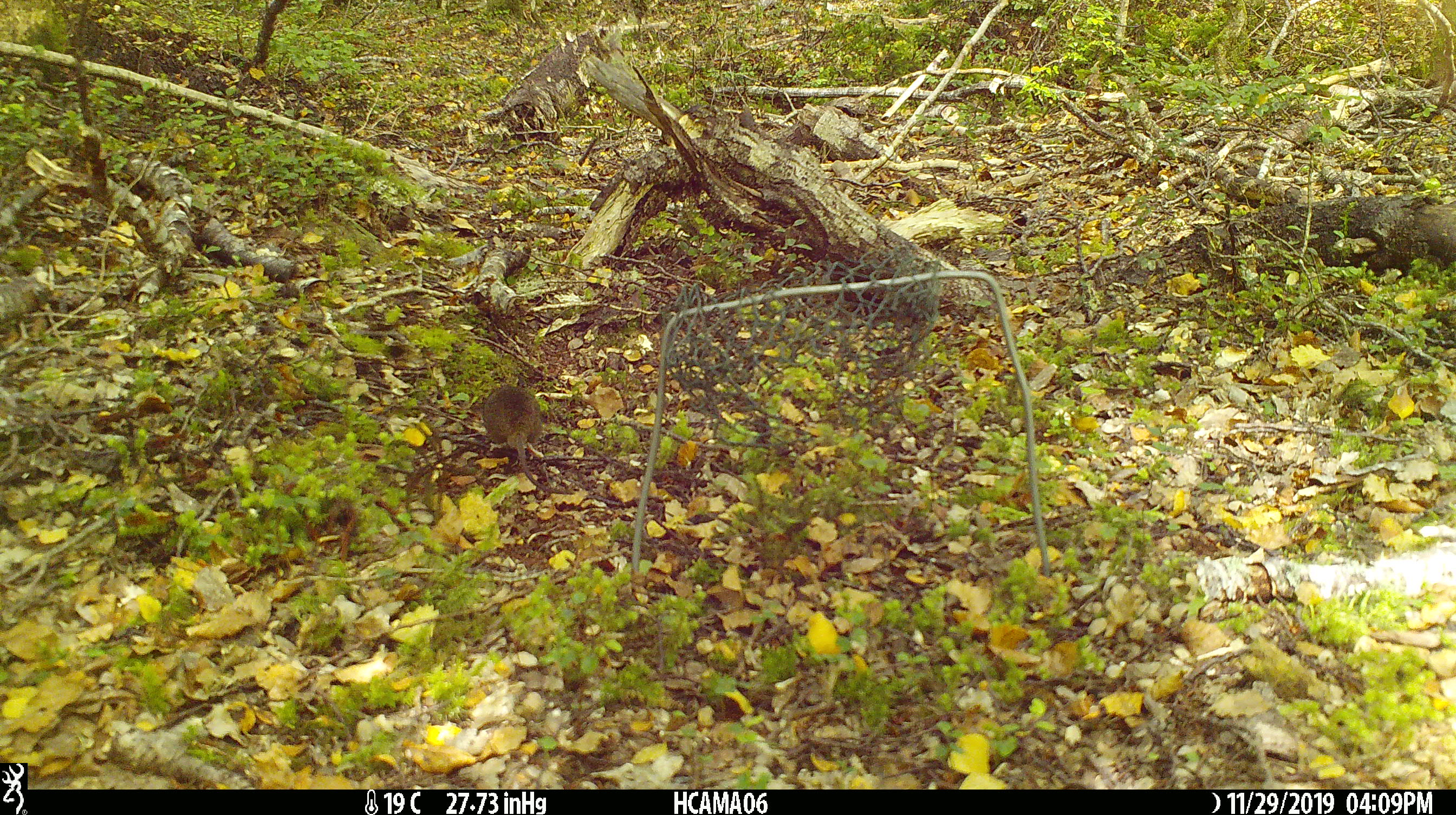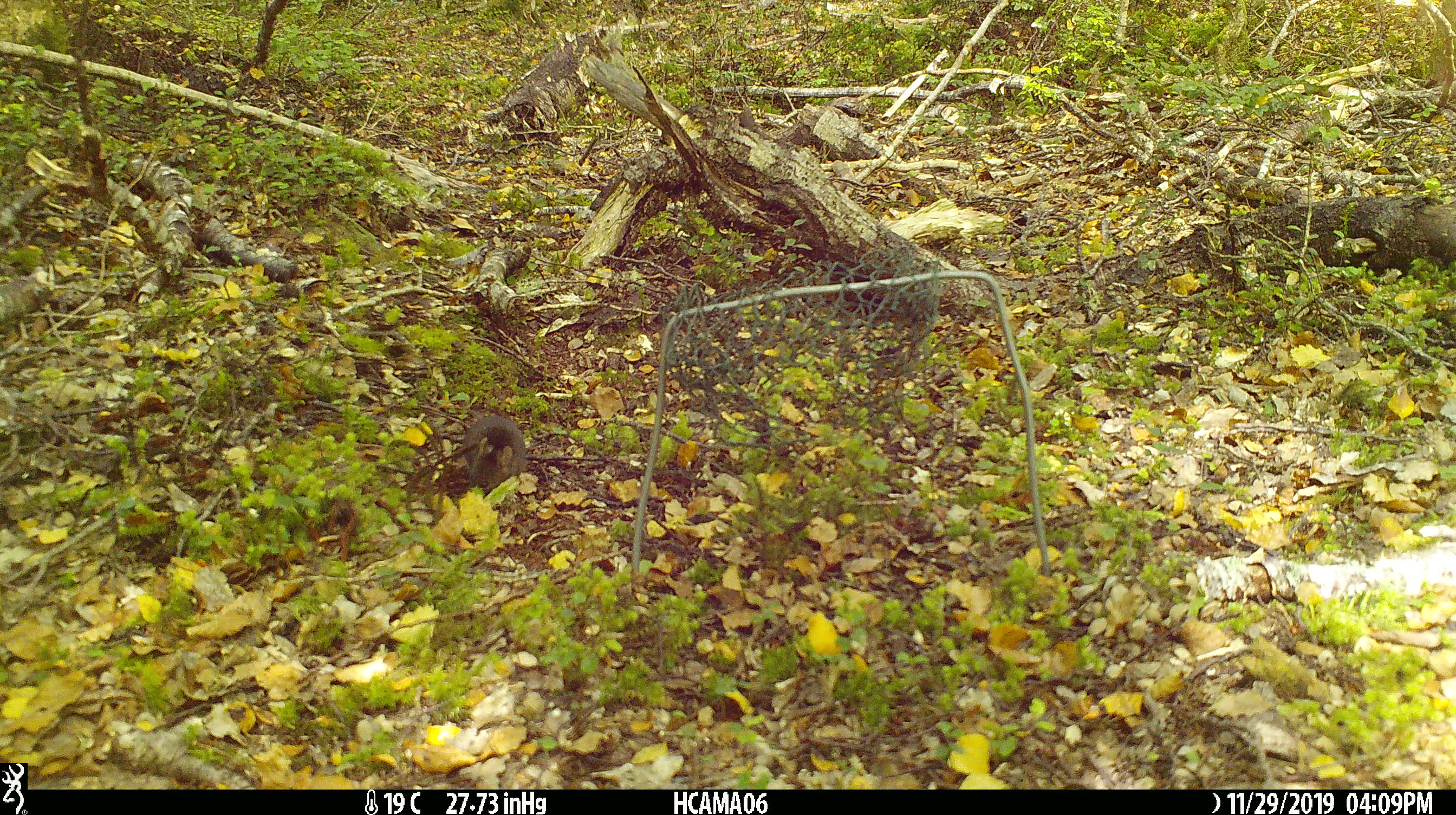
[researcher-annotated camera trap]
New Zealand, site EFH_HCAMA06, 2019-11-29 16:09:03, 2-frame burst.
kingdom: Animalia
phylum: Chordata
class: Mammalia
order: Rodentia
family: Muridae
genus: Mus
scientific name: Mus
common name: mouse